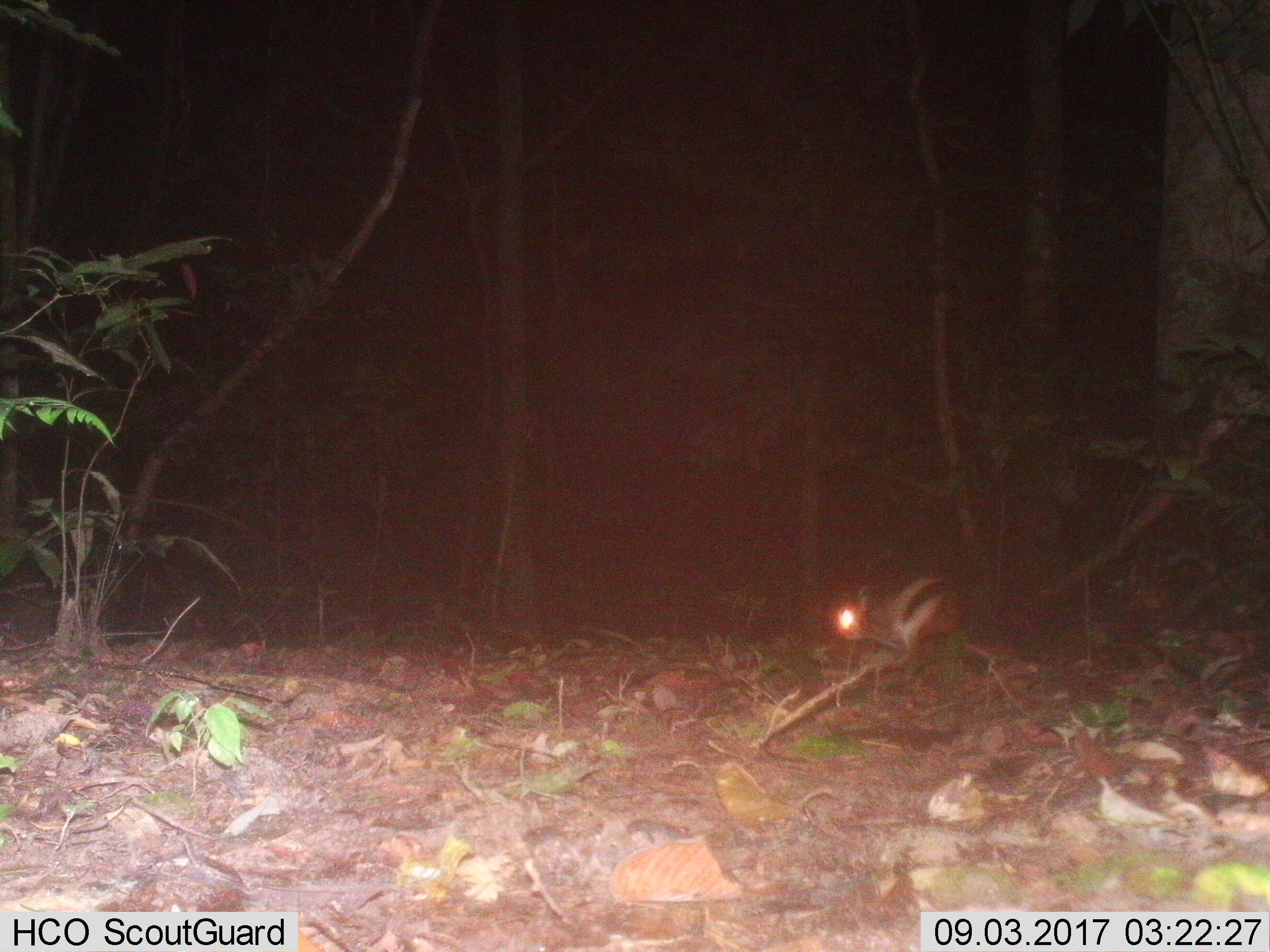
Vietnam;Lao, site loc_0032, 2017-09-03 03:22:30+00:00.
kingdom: Animalia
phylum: Chordata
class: Mammalia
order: Lagomorpha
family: Leporidae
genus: Nesolagus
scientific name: Nesolagus timminsi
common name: annamite striped rabbit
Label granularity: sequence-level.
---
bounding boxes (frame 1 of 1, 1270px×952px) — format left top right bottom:
annamite striped rabbit: 827 577 956 660